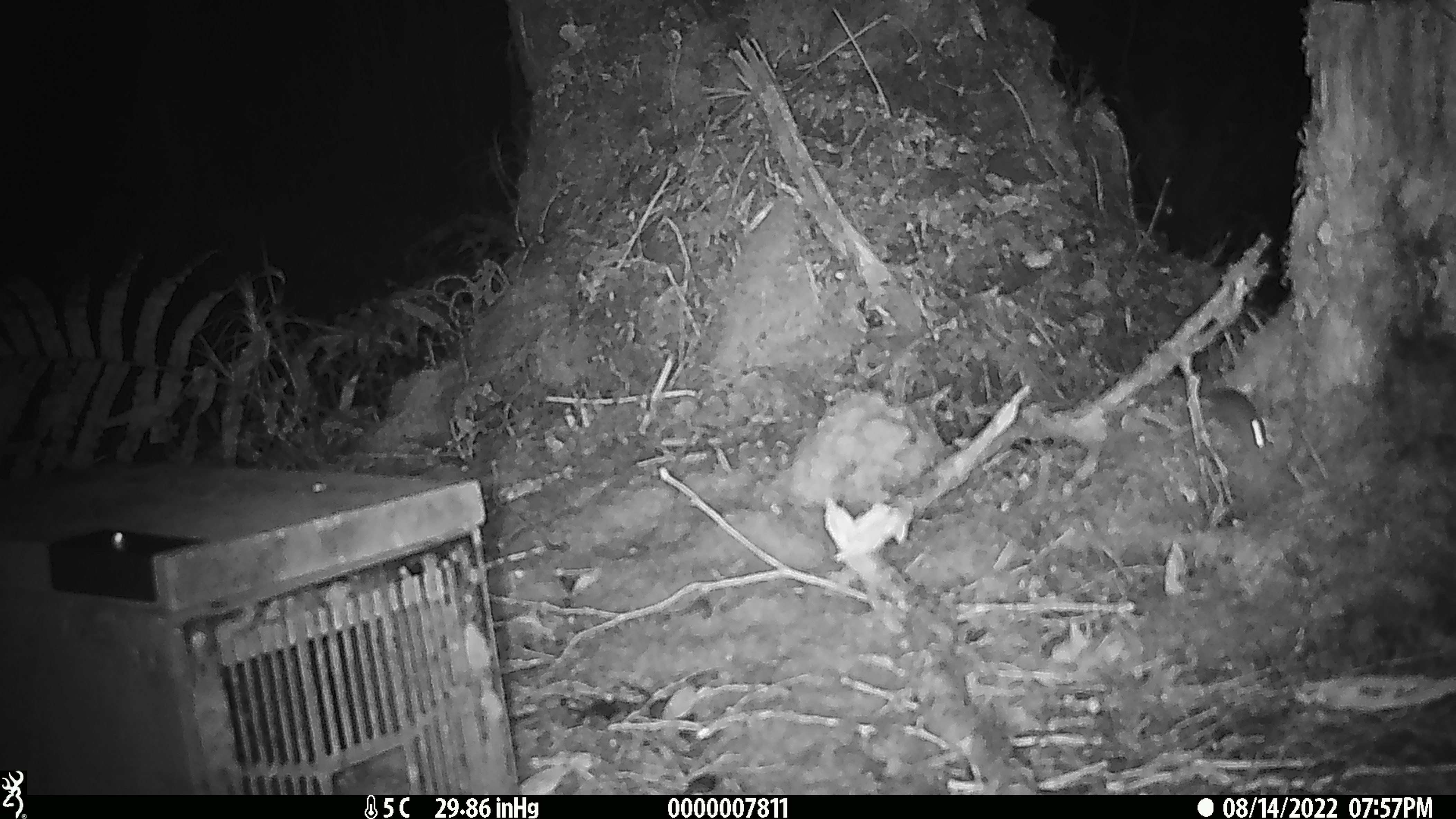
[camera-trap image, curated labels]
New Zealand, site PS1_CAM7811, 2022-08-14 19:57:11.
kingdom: Animalia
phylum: Chordata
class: Mammalia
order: Rodentia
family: Muridae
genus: Mus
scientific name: Mus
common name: mouse